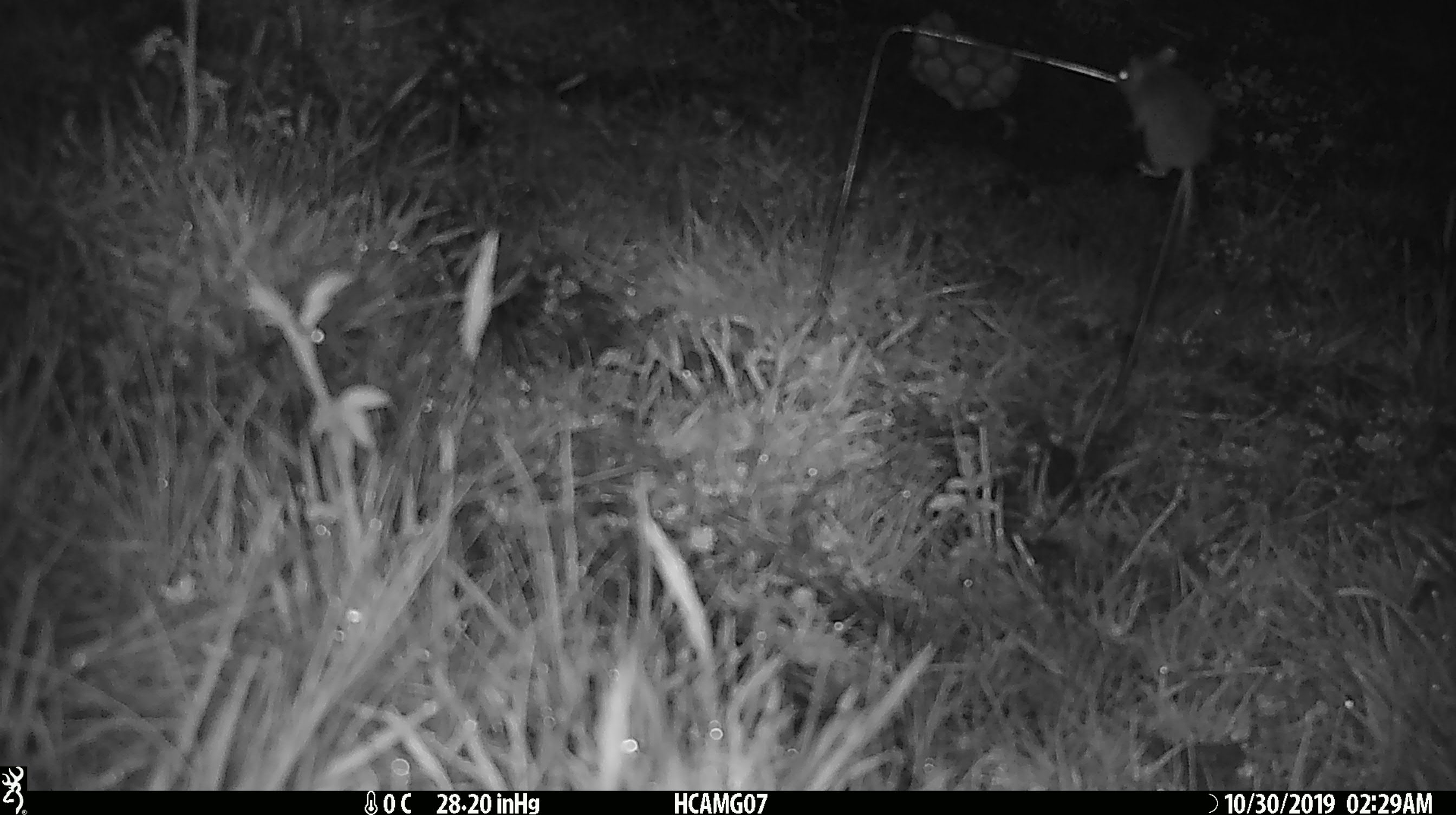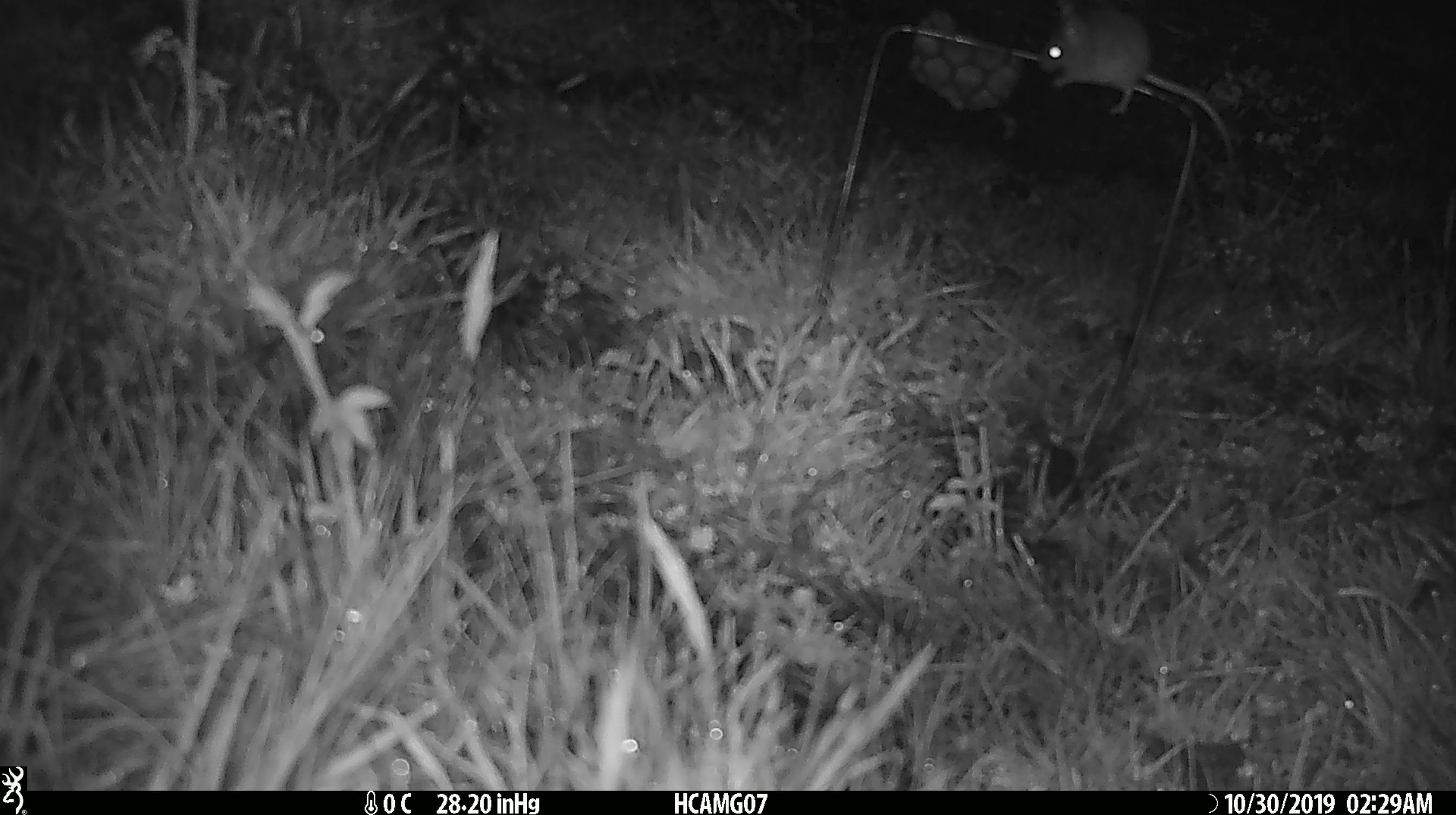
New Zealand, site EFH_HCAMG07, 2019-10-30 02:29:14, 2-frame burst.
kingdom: Animalia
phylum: Chordata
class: Mammalia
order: Rodentia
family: Muridae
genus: Mus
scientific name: Mus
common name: mouse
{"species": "mouse (Mus)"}